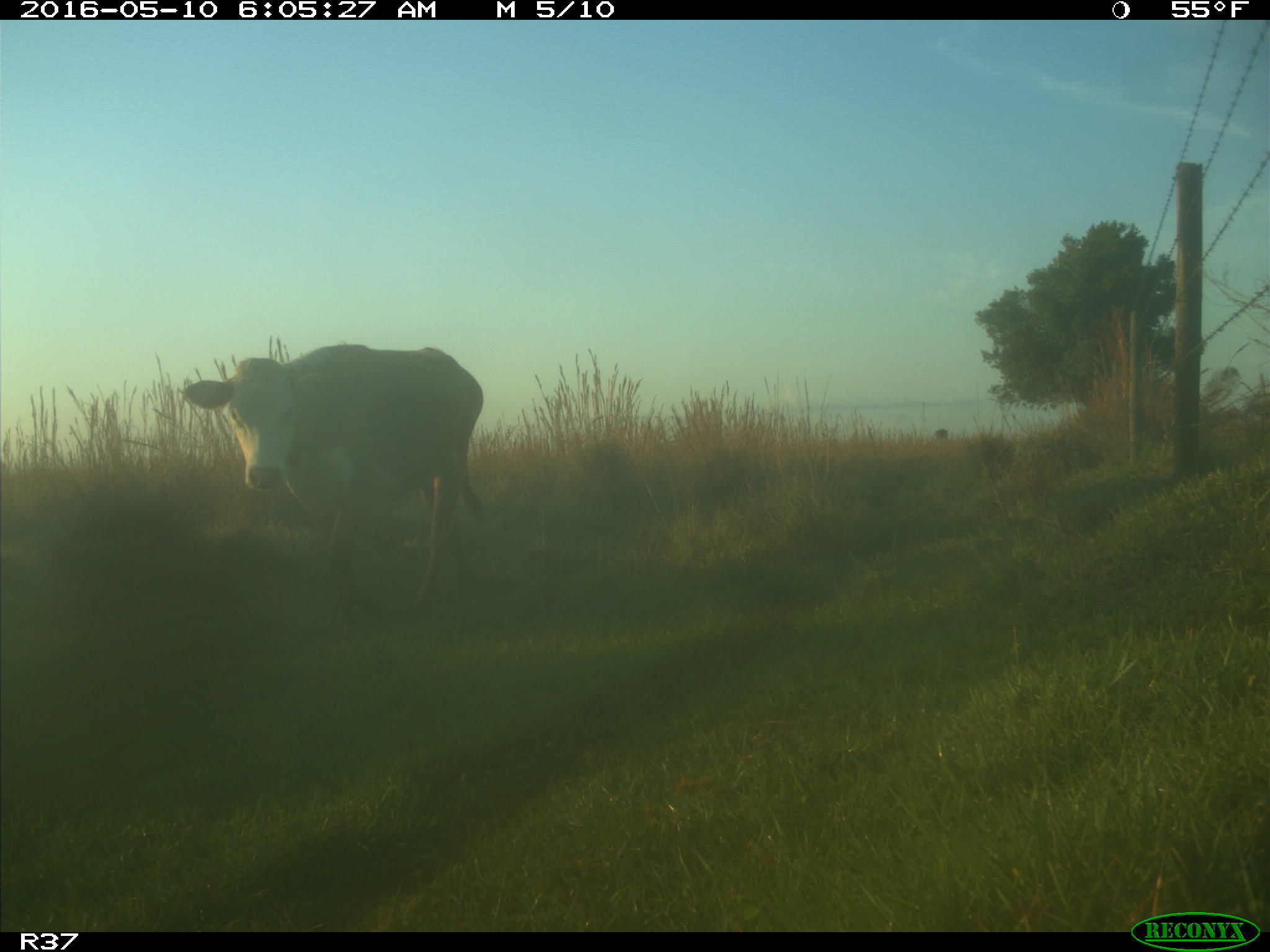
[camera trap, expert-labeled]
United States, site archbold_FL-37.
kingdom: Animalia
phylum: Chordata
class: Mammalia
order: Artiodactyla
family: Bovidae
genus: Bos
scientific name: Bos taurus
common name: domestic cow